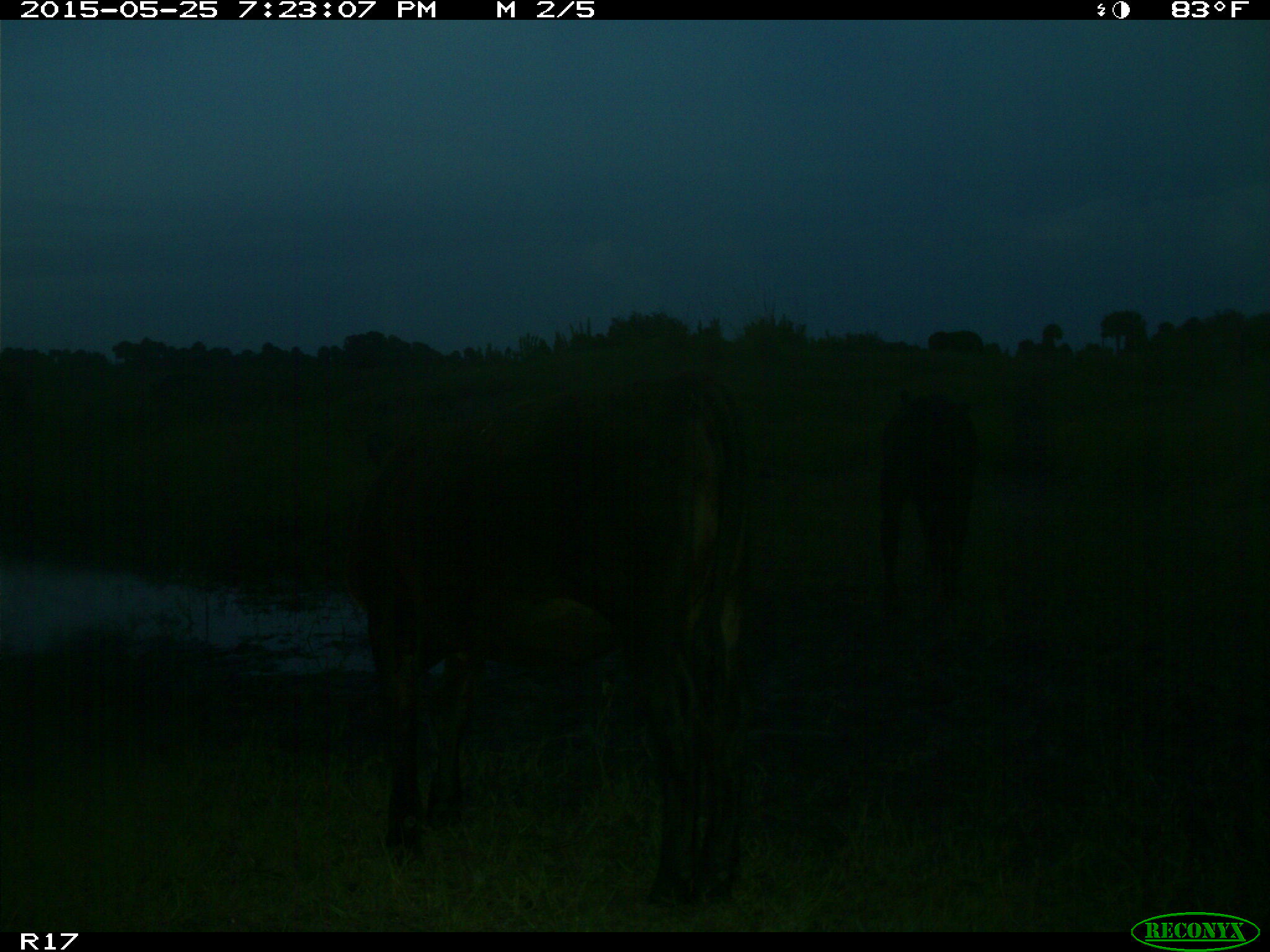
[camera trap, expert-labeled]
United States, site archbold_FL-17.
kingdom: Animalia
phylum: Chordata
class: Mammalia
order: Artiodactyla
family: Bovidae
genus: Bos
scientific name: Bos taurus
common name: domestic cow